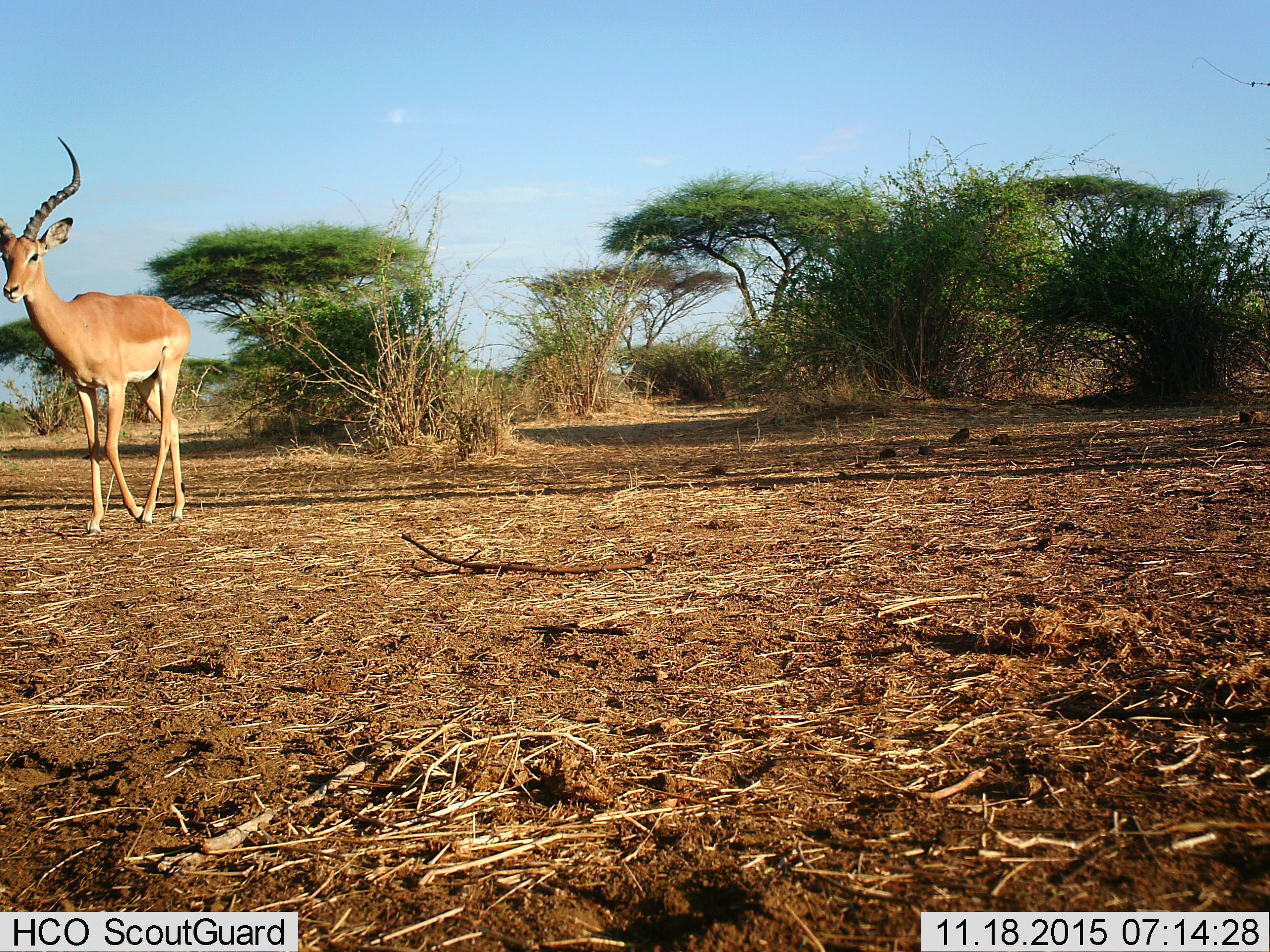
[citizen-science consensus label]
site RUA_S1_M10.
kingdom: Animalia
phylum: Chordata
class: Mammalia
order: Artiodactyla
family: Bovidae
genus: Aepyceros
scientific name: Aepyceros melampus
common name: impala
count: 1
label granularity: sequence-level